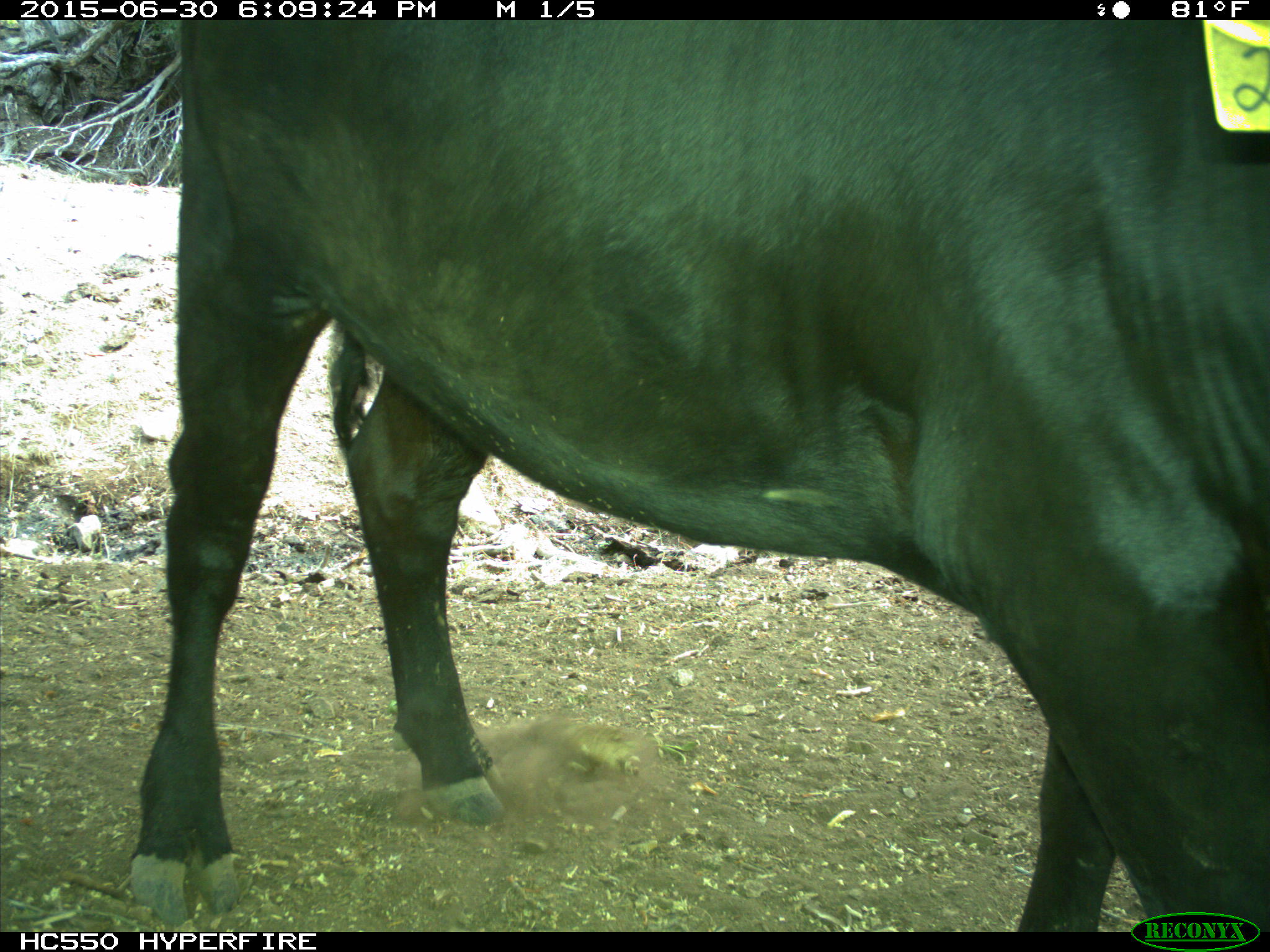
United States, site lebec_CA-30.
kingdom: Animalia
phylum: Chordata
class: Mammalia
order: Artiodactyla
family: Bovidae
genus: Bos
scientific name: Bos taurus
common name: domestic cow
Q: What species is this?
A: Bos taurus (domestic cow).